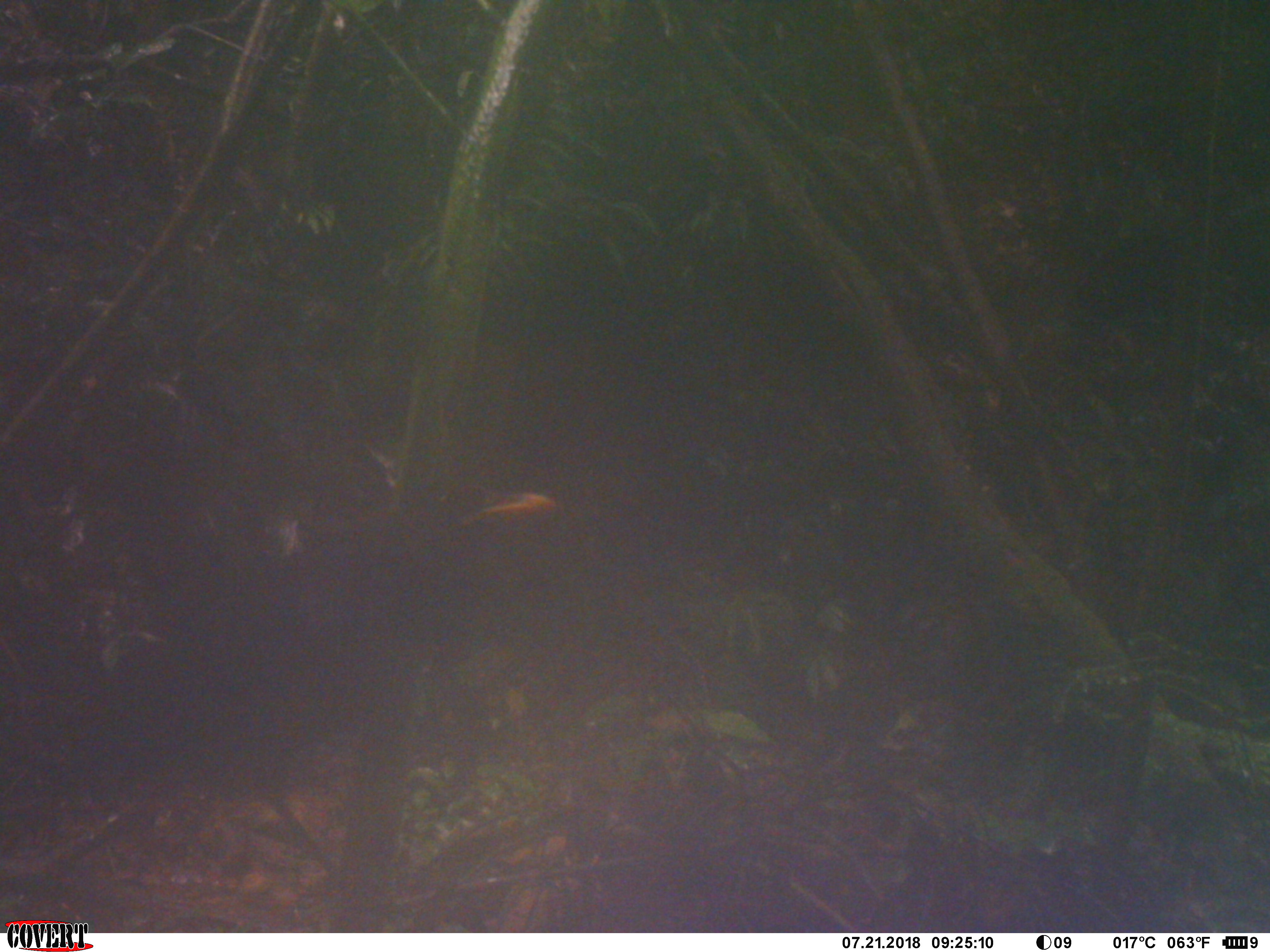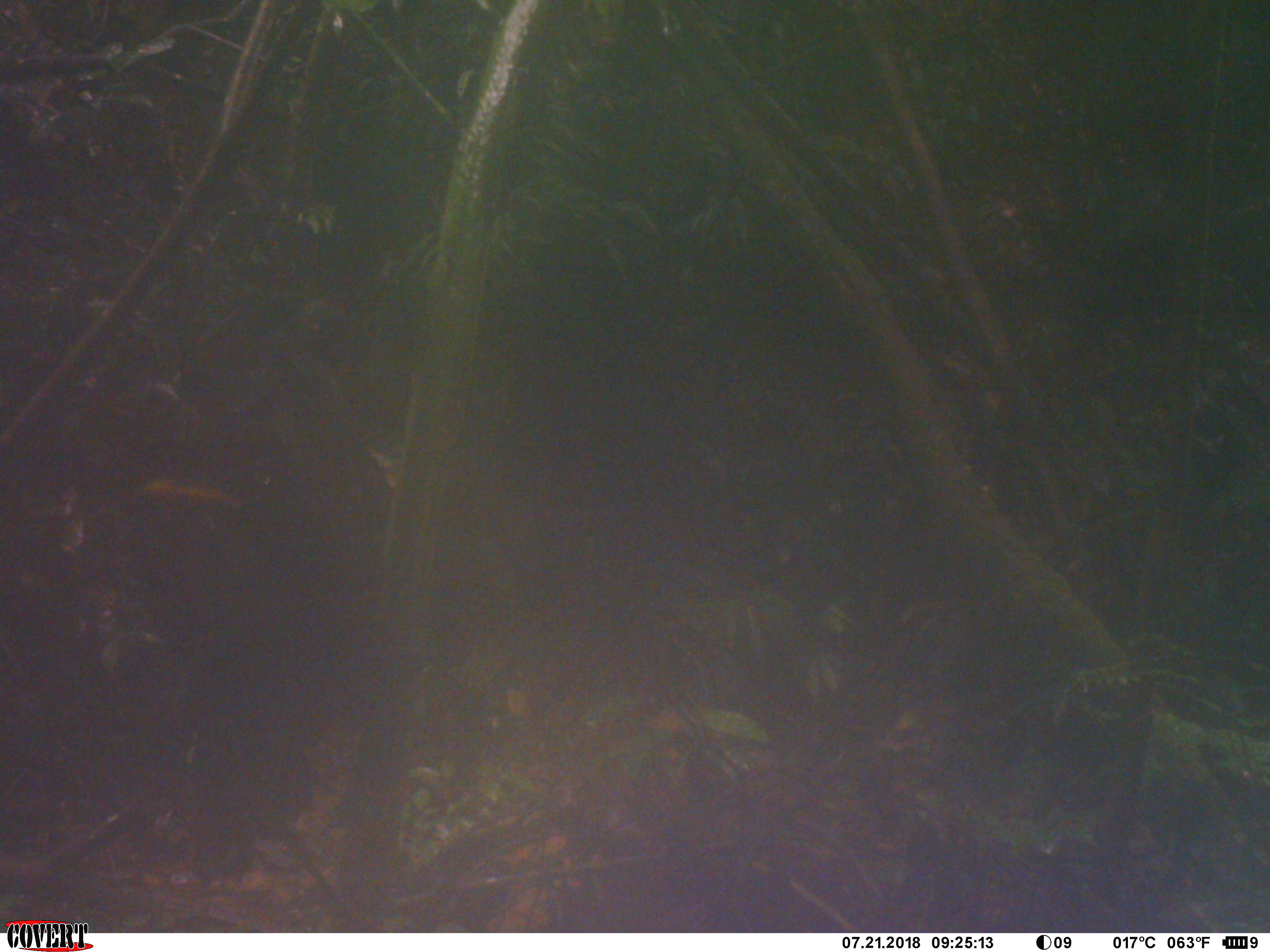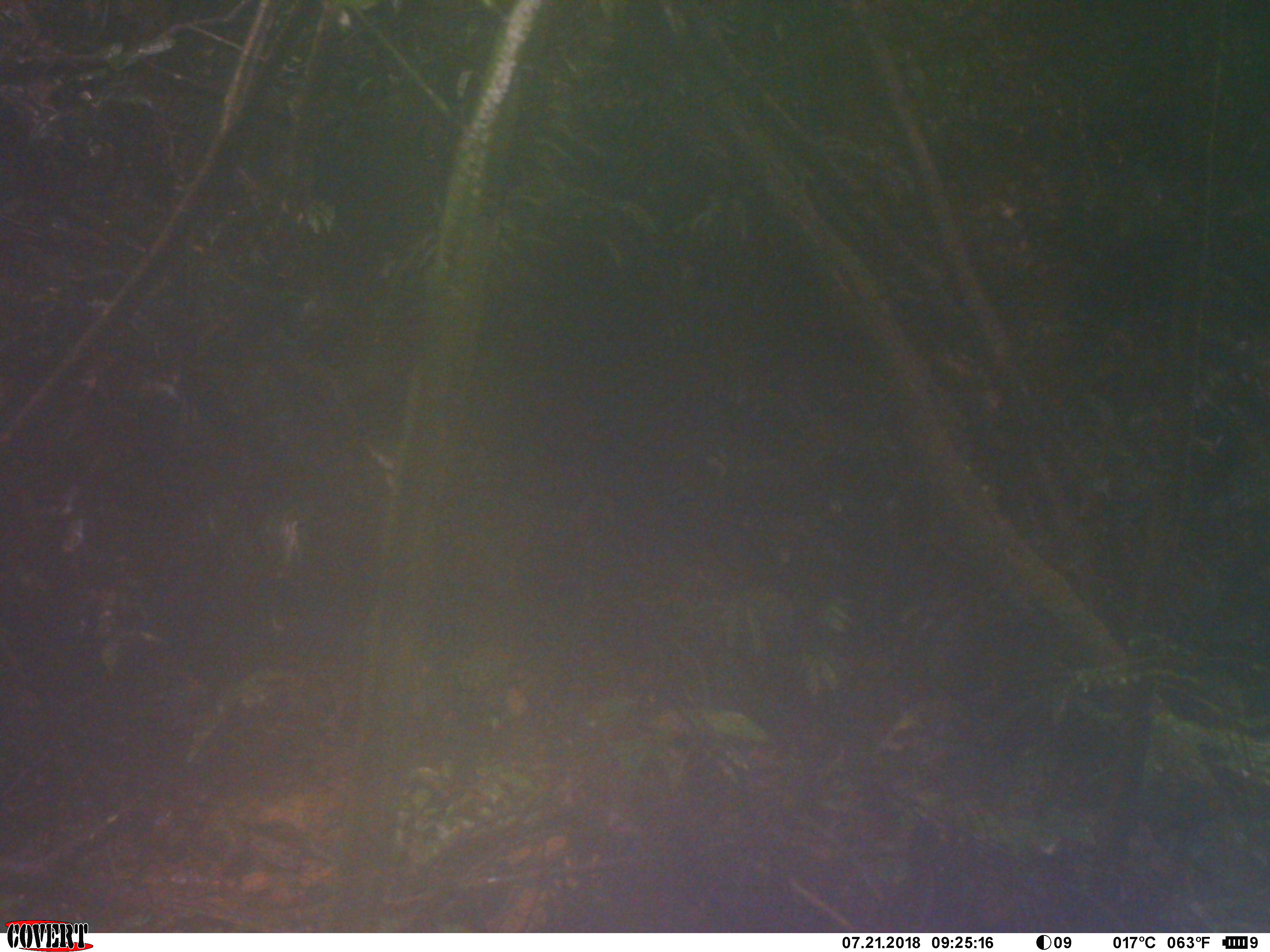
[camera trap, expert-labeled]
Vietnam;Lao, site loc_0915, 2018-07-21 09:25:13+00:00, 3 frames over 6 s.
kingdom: Animalia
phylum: Chordata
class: Aves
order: Passeriformes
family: Muscicapidae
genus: Myophonus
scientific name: Myophonus caeruleus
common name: blue whistling thrush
Blue whistling thrush (Myophonus caeruleus). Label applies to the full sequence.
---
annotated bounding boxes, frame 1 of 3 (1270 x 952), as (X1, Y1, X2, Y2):
blue whistling thrush: (0, 477, 551, 902)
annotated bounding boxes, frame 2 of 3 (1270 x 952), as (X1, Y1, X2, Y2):
blue whistling thrush: (131, 452, 361, 931)